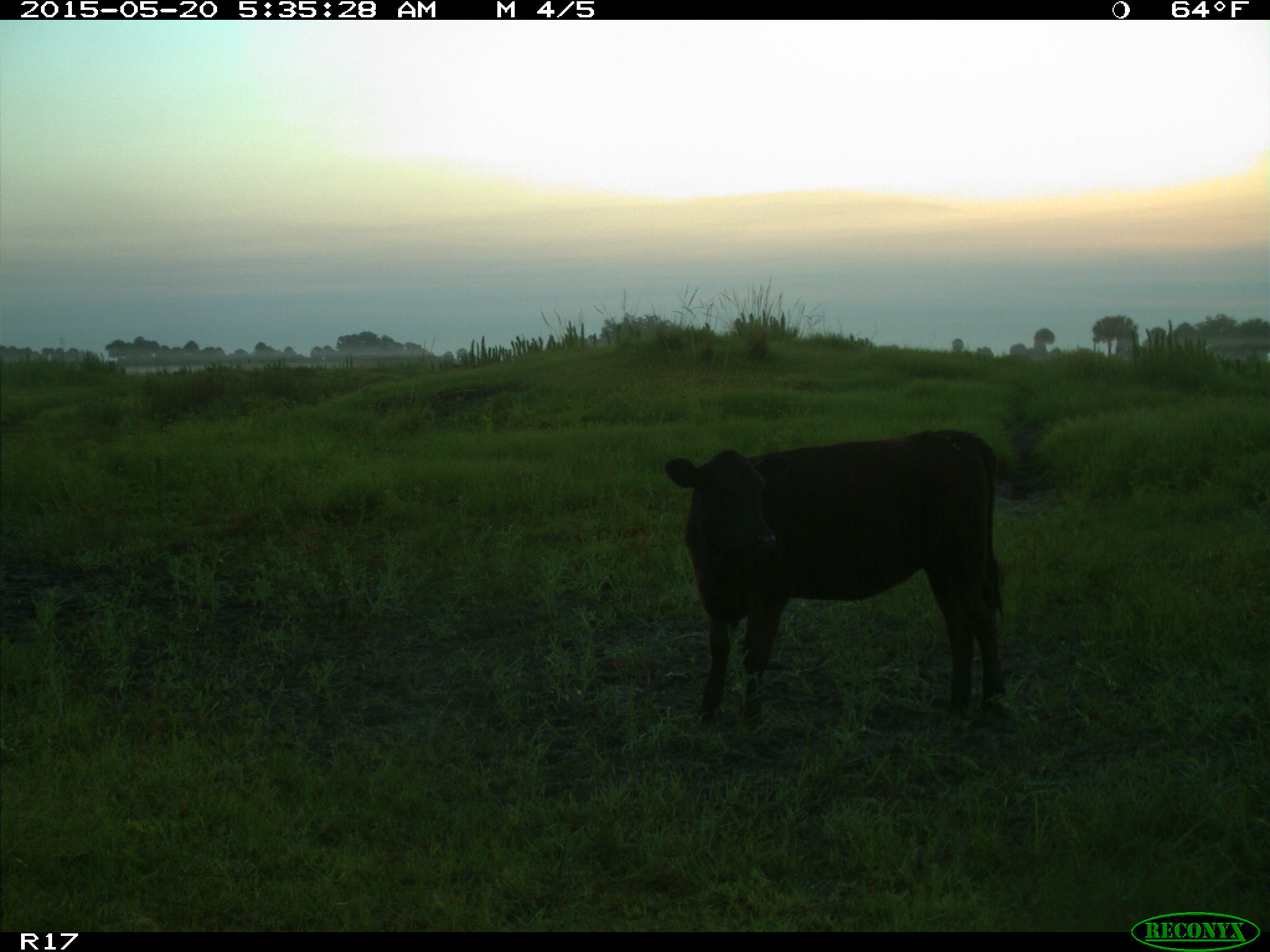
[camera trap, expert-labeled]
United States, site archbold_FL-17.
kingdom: Animalia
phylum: Chordata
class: Mammalia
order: Artiodactyla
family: Bovidae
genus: Bos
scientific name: Bos taurus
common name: domestic cow